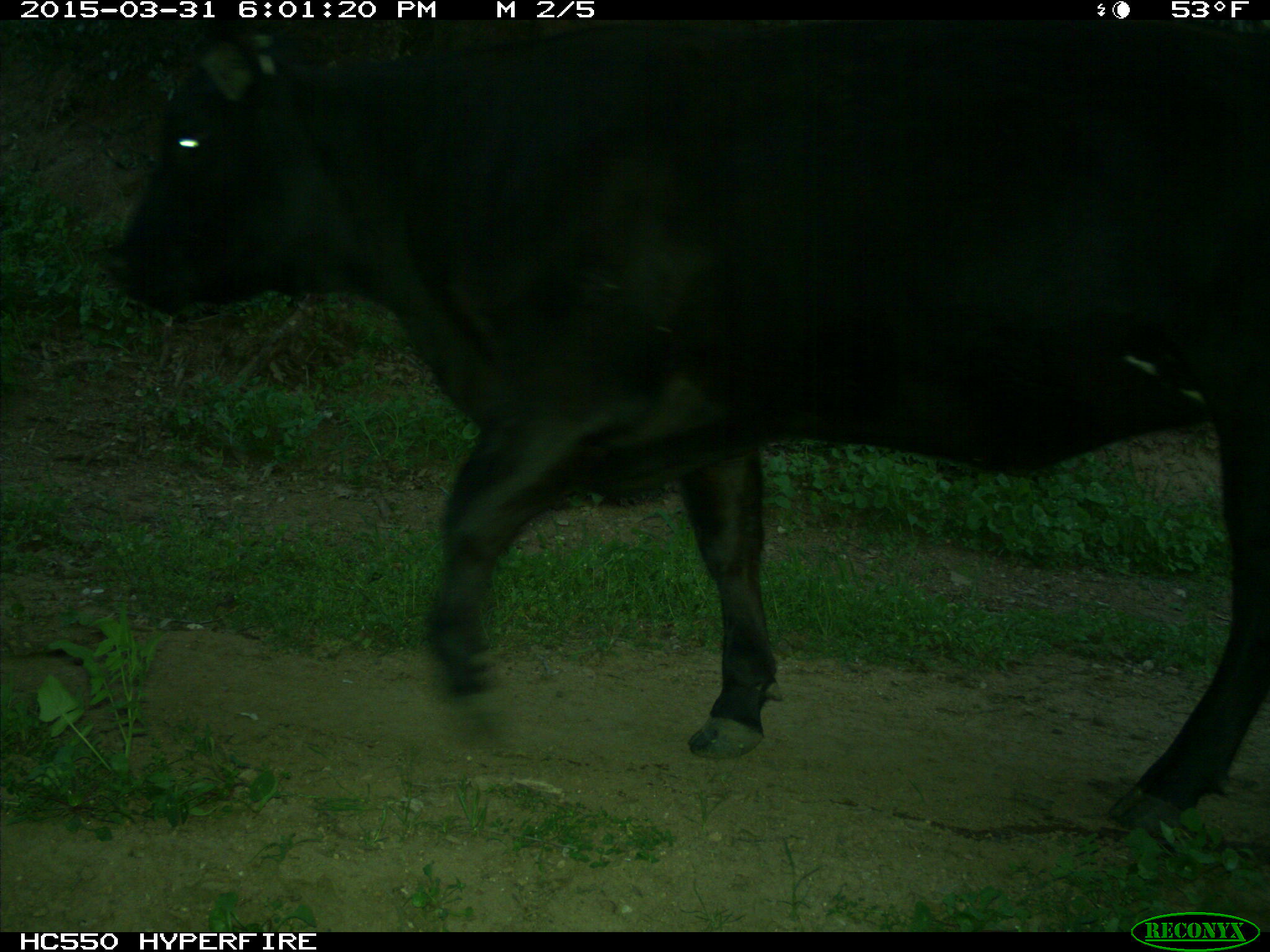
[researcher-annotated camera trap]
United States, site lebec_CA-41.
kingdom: Animalia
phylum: Chordata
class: Mammalia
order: Artiodactyla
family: Bovidae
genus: Bos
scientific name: Bos taurus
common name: domestic cow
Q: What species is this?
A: Bos taurus (domestic cow).